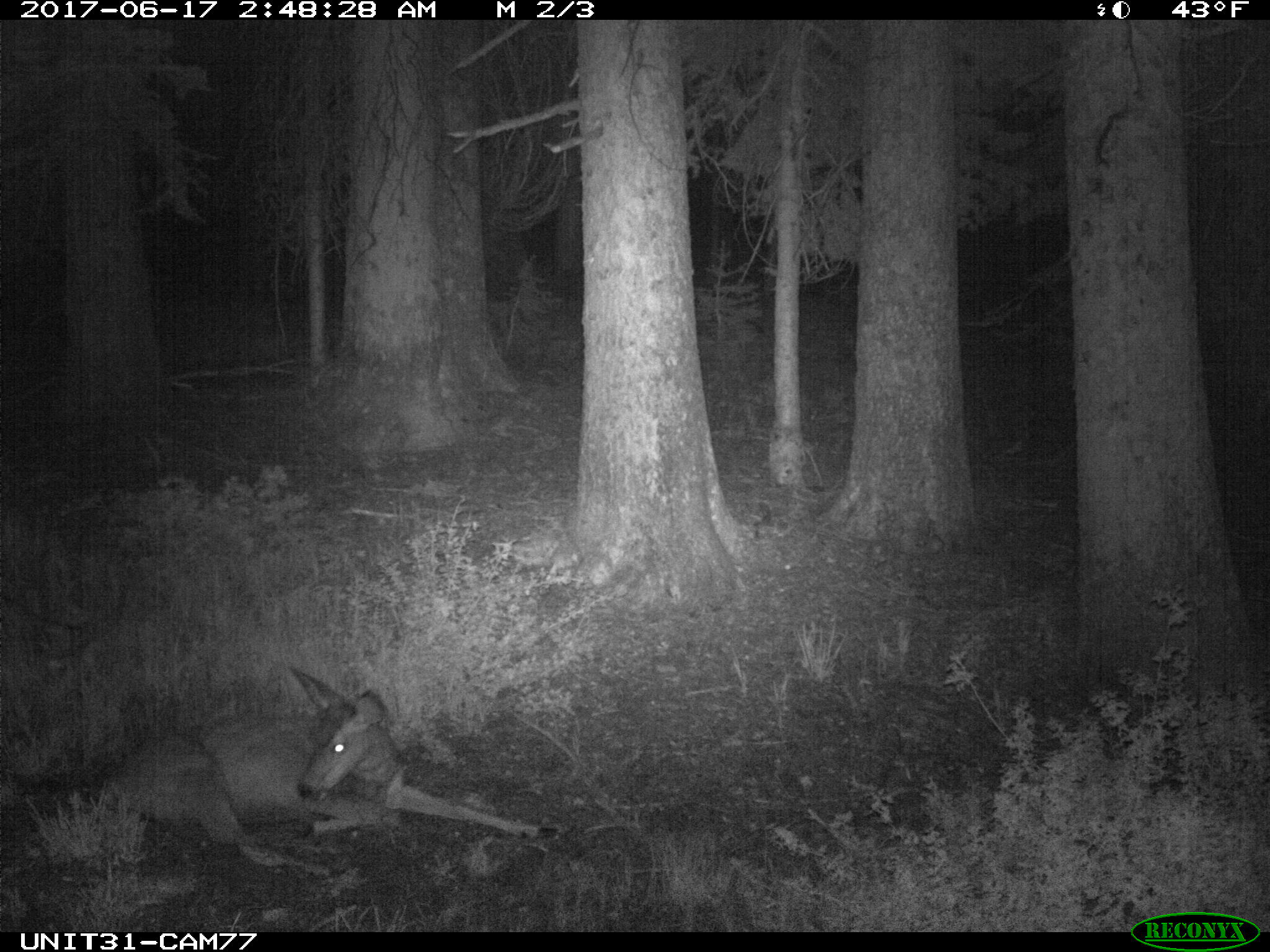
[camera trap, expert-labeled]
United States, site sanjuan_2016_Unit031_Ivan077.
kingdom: Animalia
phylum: Chordata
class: Mammalia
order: Artiodactyla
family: Cervidae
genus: Odocoileus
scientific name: Odocoileus hemionus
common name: mule deer